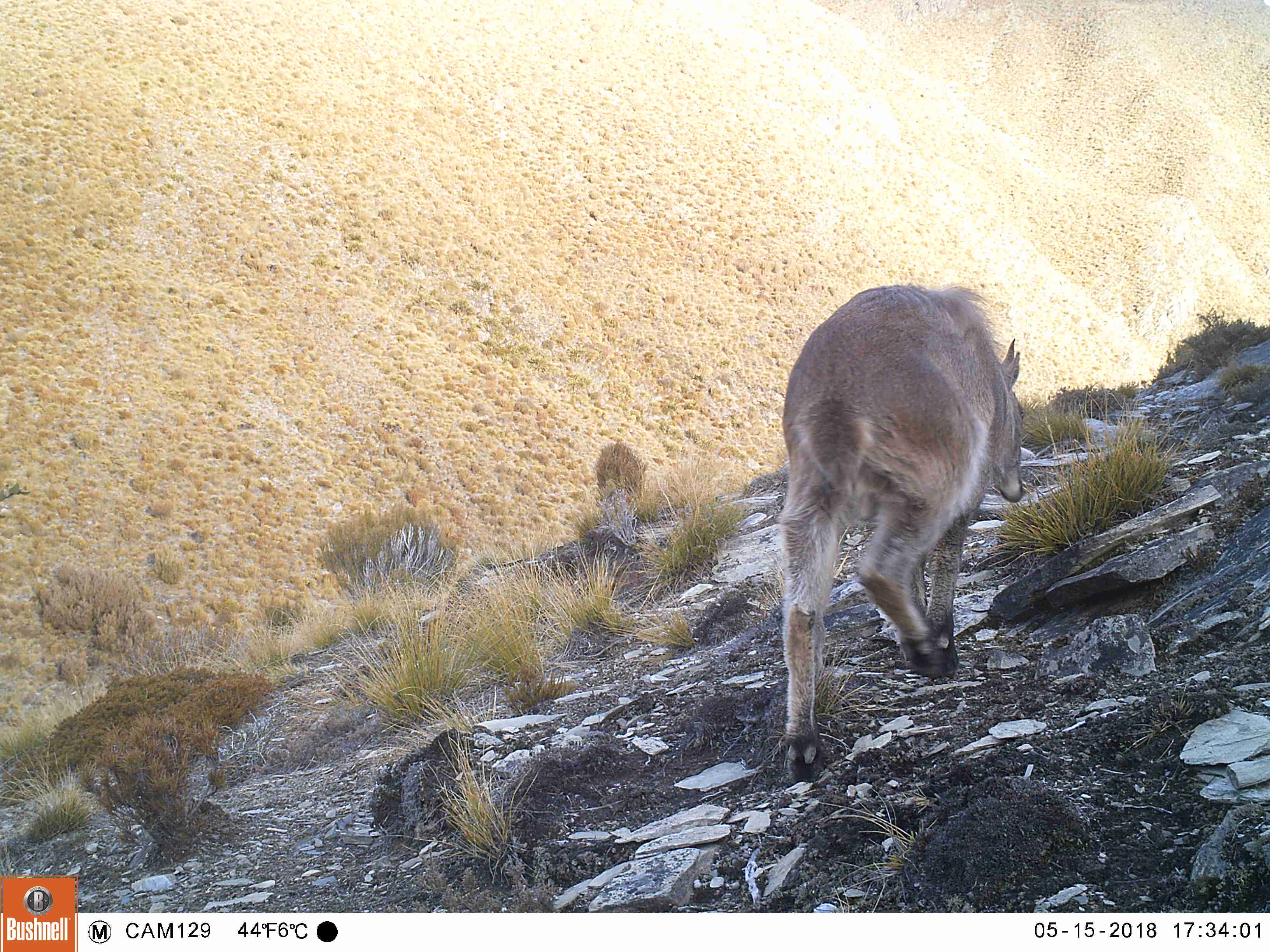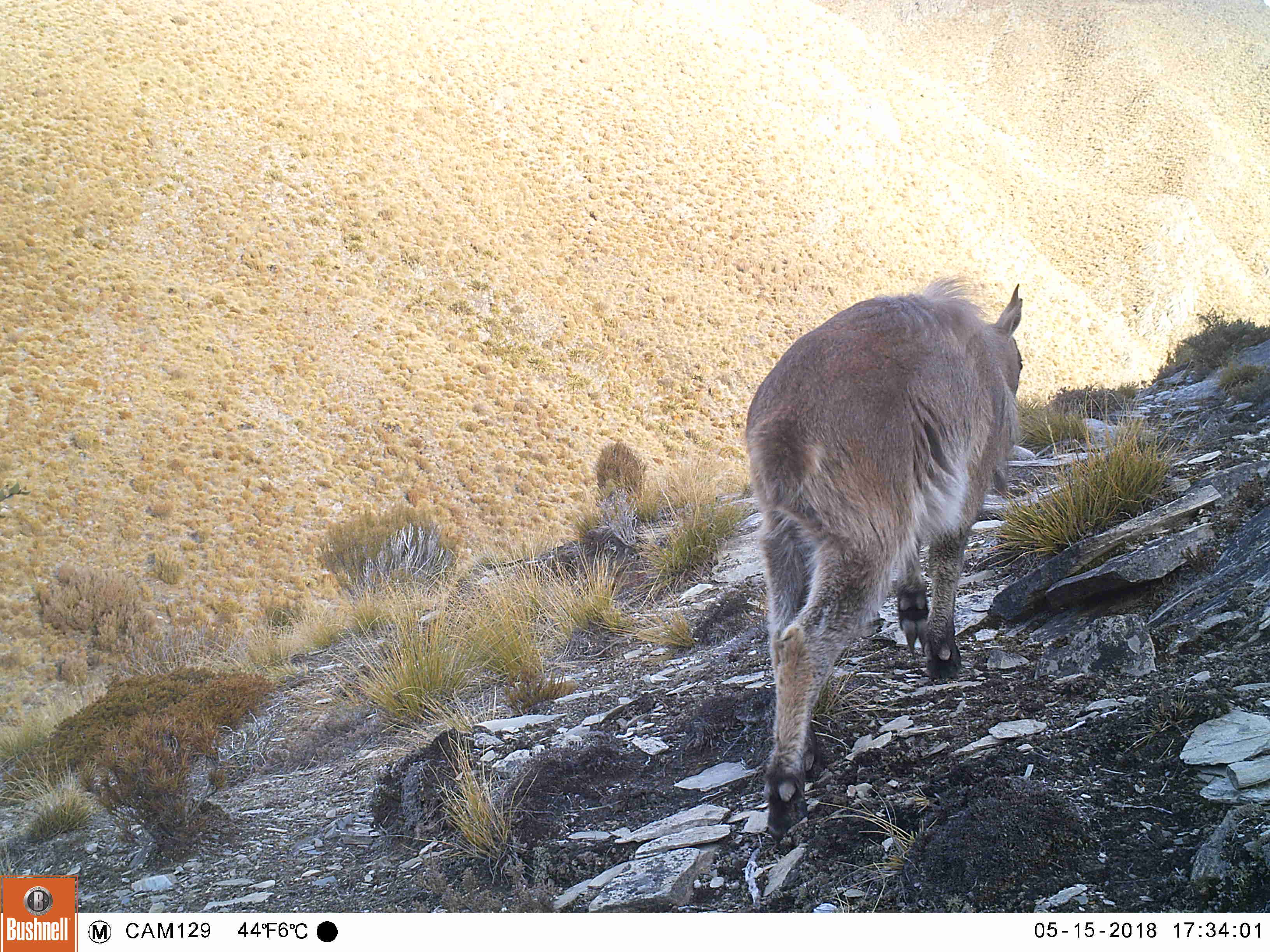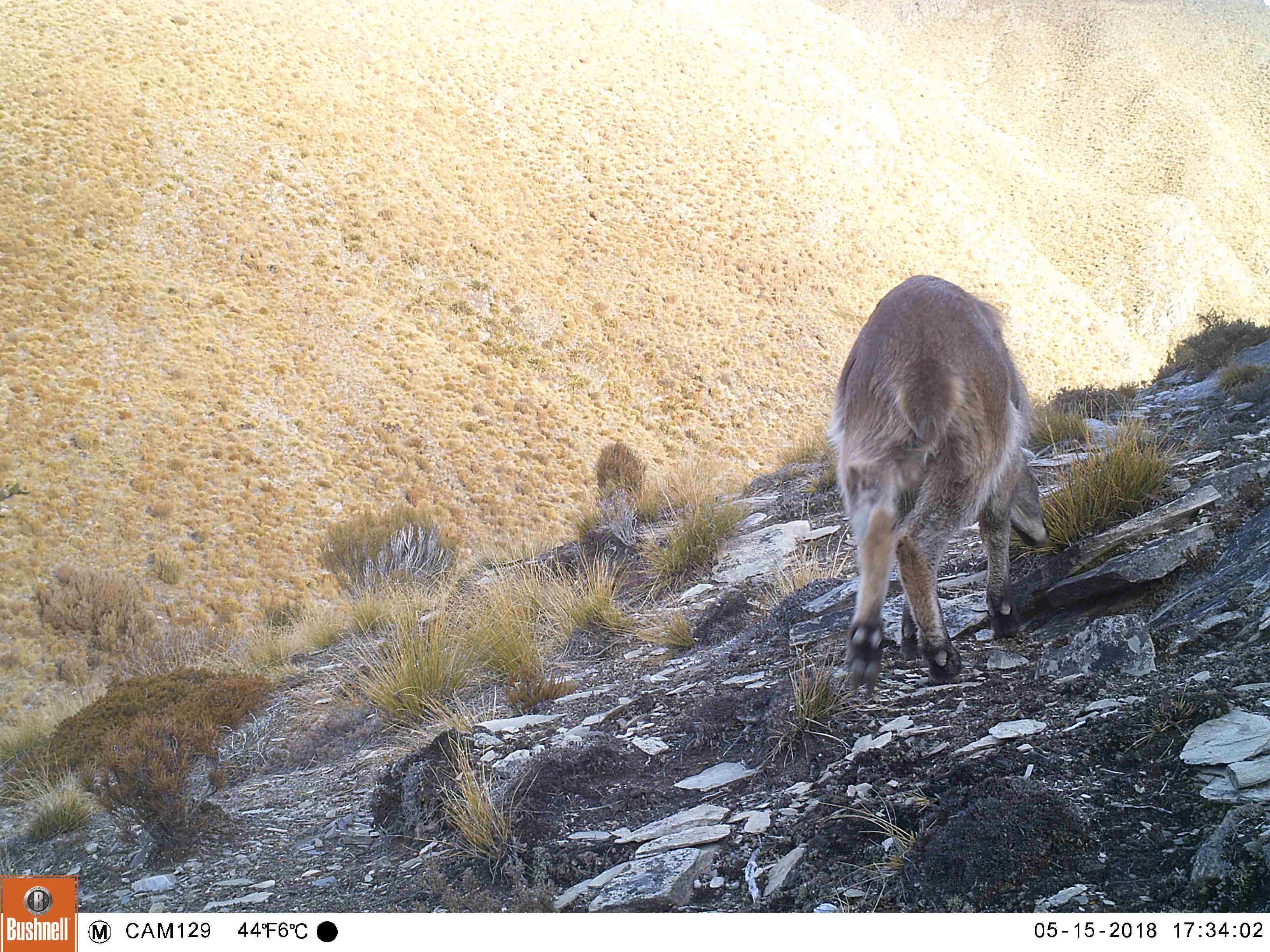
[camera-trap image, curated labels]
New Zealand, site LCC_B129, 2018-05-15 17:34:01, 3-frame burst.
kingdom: Animalia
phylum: Chordata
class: Mammalia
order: Artiodactyla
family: Bovidae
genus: Nilgiritragus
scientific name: Nilgiritragus hylocrius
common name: tahr